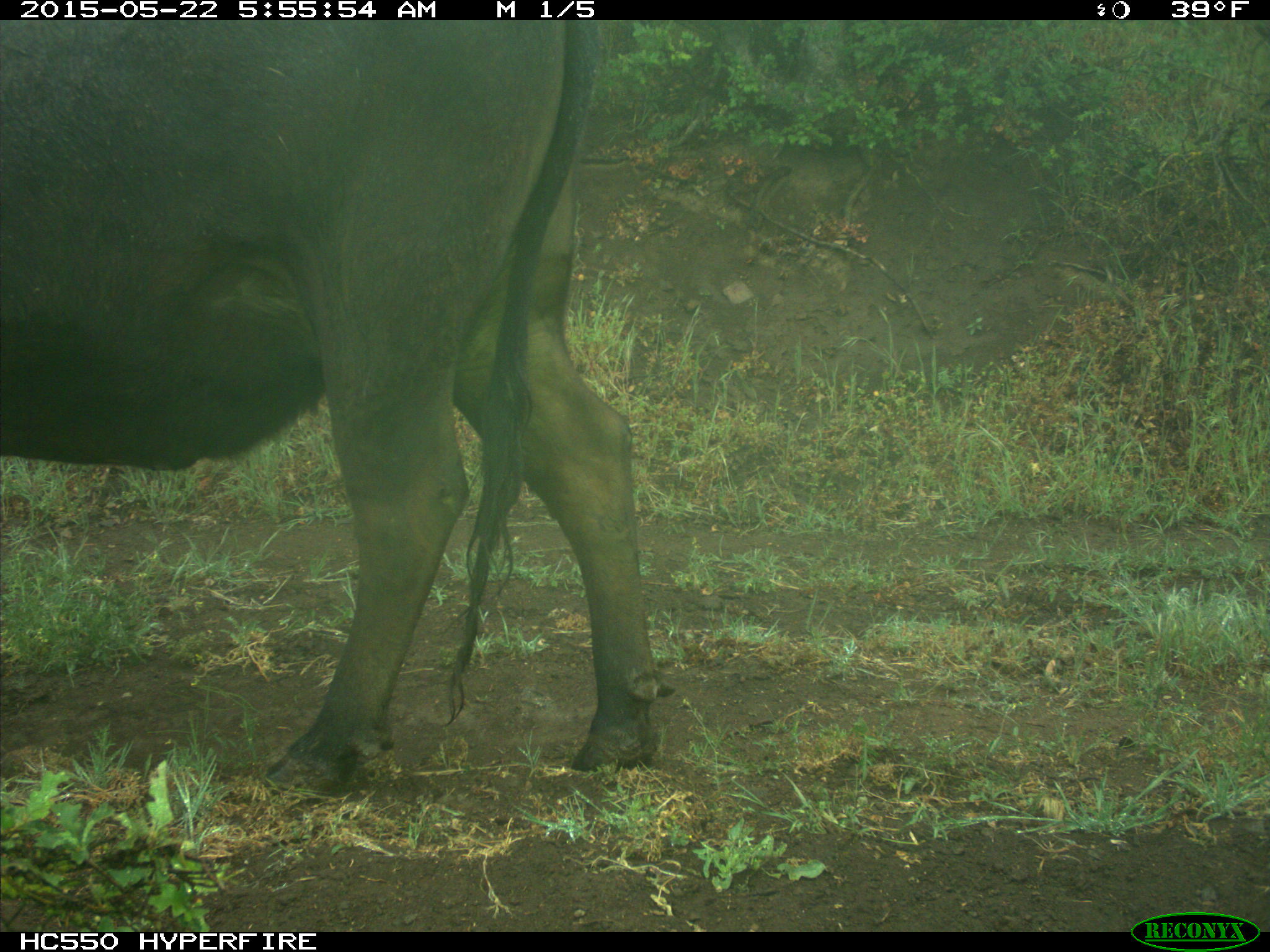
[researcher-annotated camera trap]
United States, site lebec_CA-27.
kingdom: Animalia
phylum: Chordata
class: Mammalia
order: Artiodactyla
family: Bovidae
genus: Bos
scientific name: Bos taurus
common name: domestic cow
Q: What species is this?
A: Bos taurus (domestic cow).